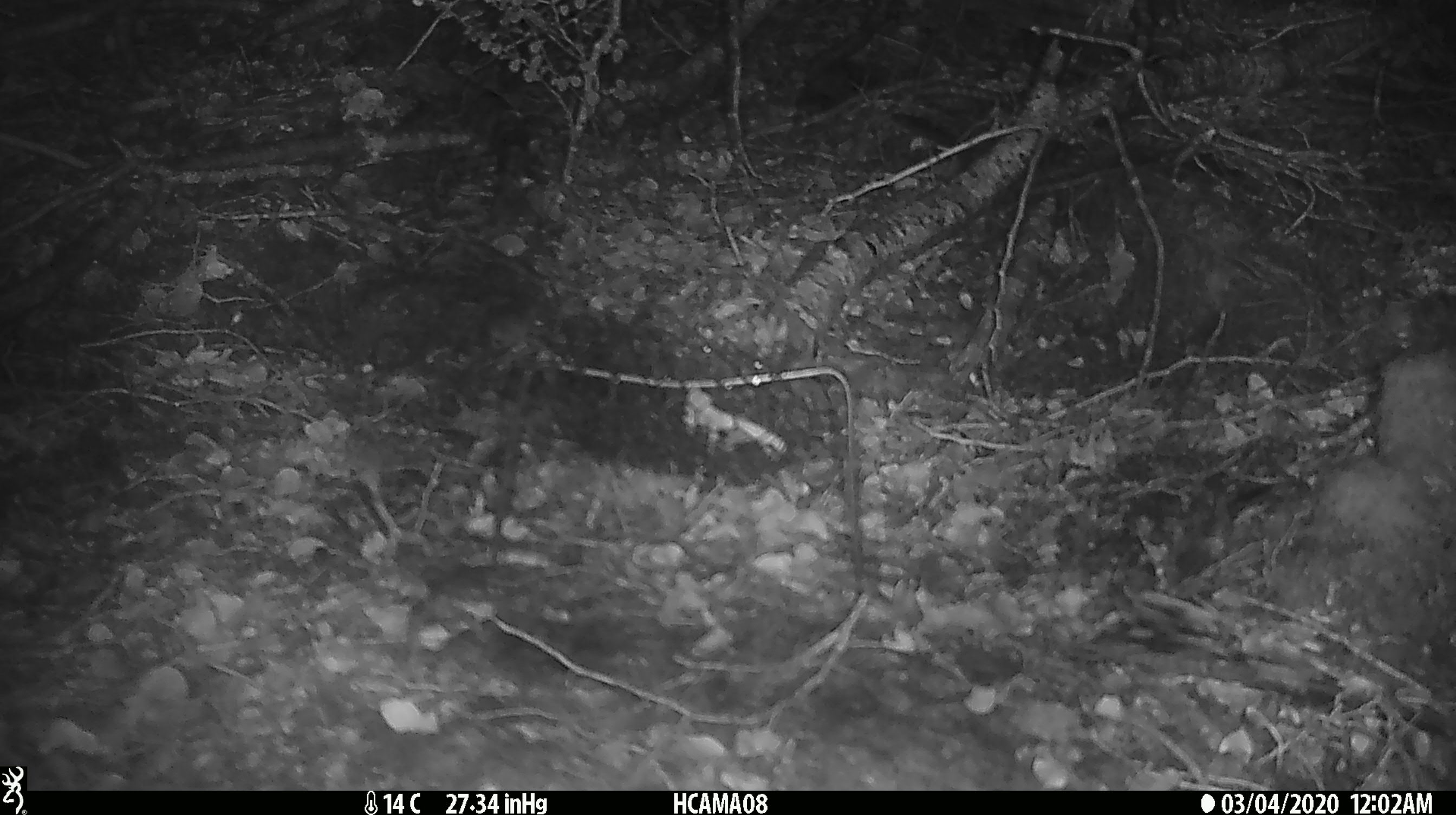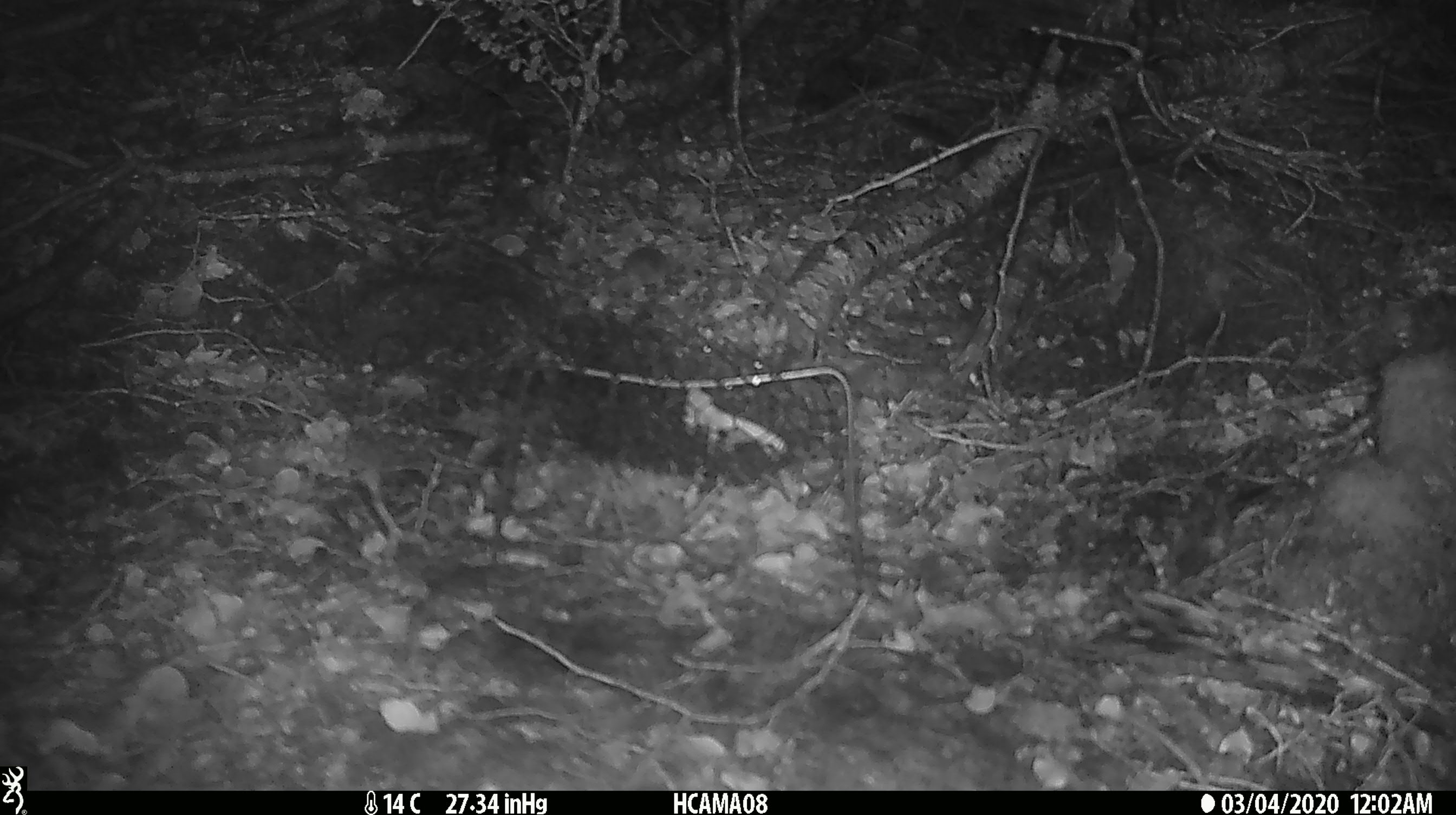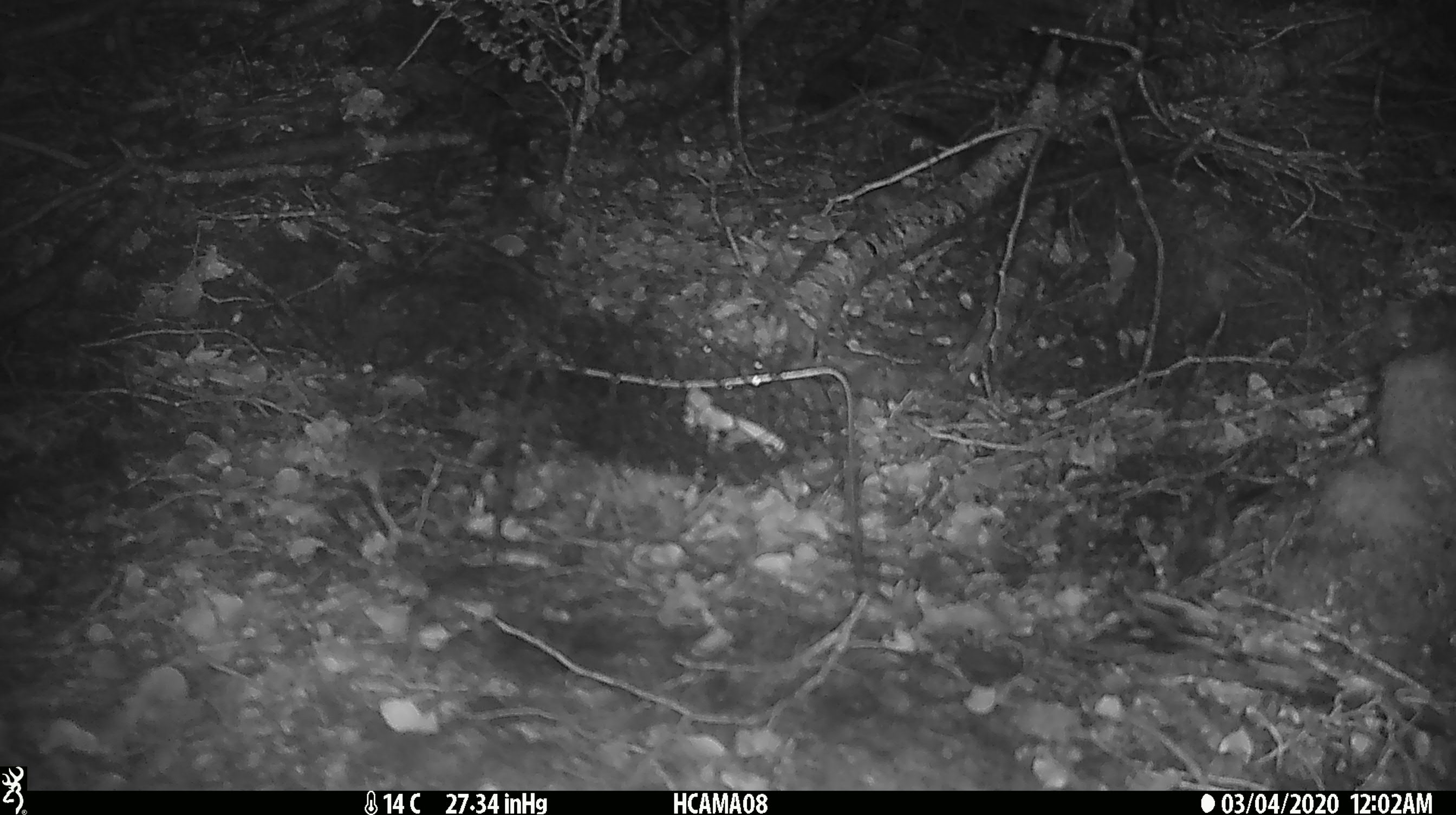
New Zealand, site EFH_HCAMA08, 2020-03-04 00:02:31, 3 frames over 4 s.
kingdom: Animalia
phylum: Chordata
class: Mammalia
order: Rodentia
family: Muridae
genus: Mus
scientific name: Mus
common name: mouse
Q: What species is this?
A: Mouse (Mus).